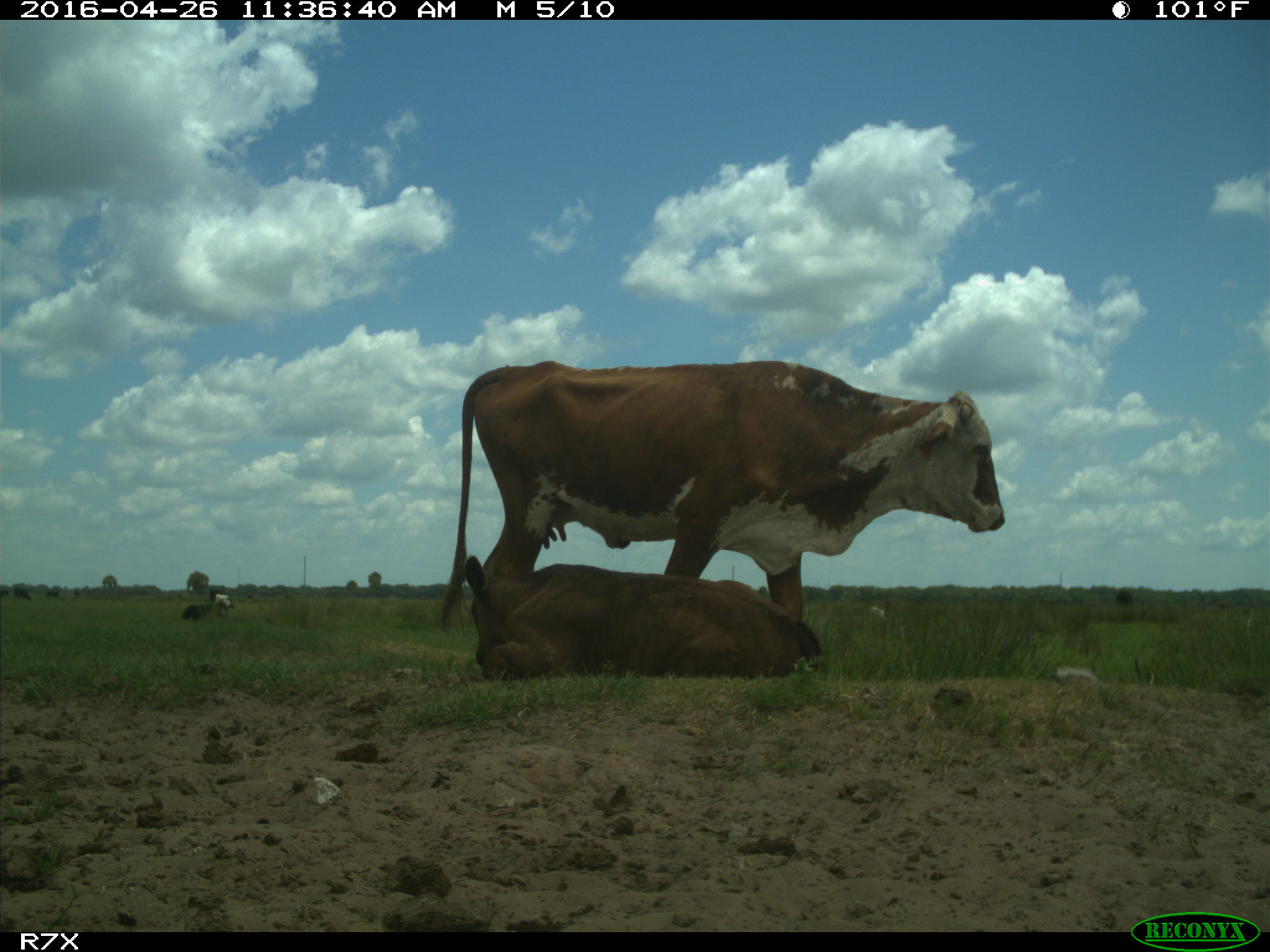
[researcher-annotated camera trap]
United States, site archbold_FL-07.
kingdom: Animalia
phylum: Chordata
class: Mammalia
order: Artiodactyla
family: Bovidae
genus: Bos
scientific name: Bos taurus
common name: domestic cow